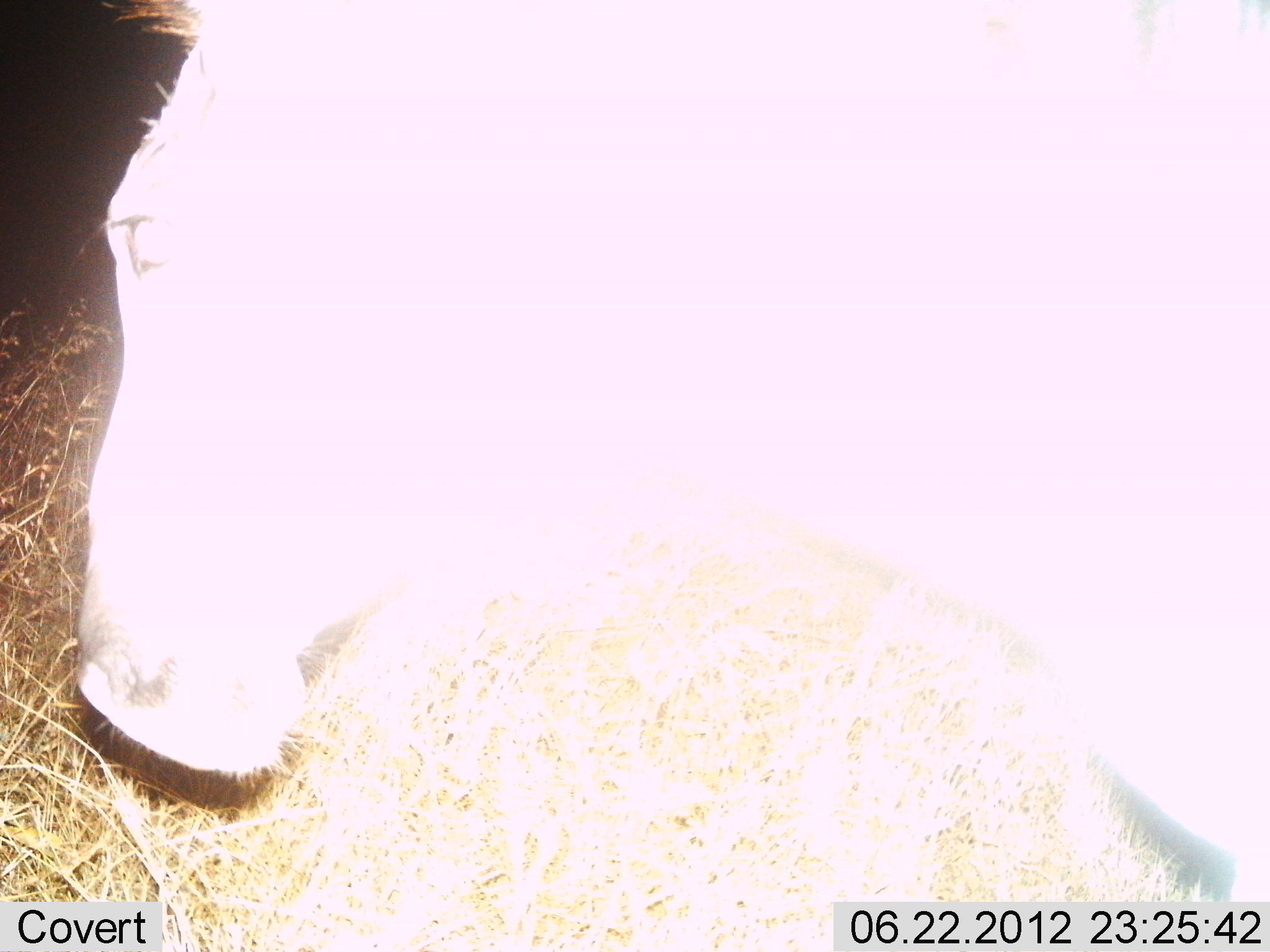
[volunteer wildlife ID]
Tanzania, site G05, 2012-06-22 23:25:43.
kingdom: Animalia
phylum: Chordata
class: Mammalia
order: Perissodactyla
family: Equidae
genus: Equus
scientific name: Equus quagga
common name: plains zebra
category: zebra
Zebra (plains zebra) (Equus quagga), count 1. Behavior (volunteer vote fractions): standing 70%, resting 0%, moving 30%, interacting 0%. Young present (vote fraction): 0%. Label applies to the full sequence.